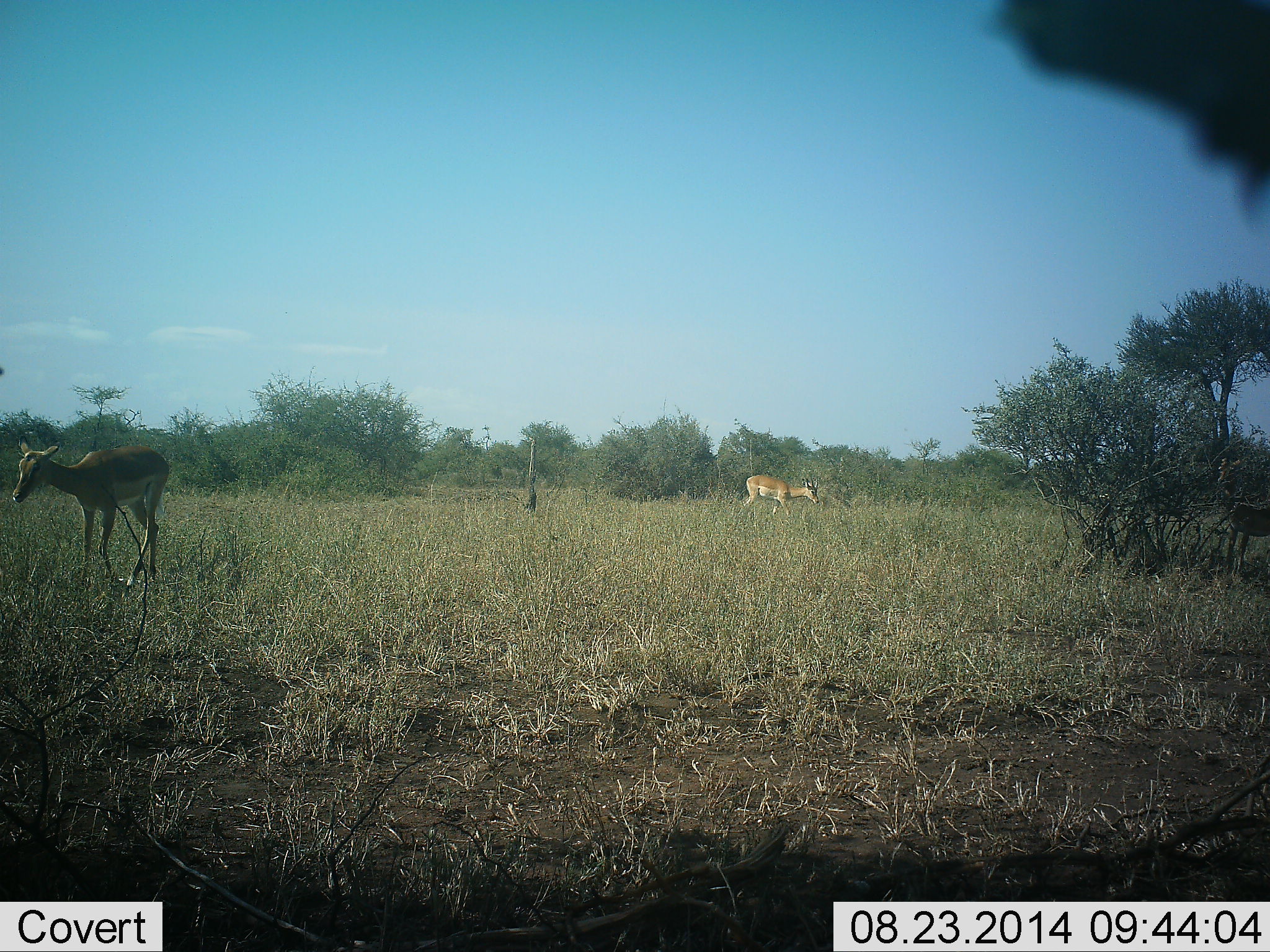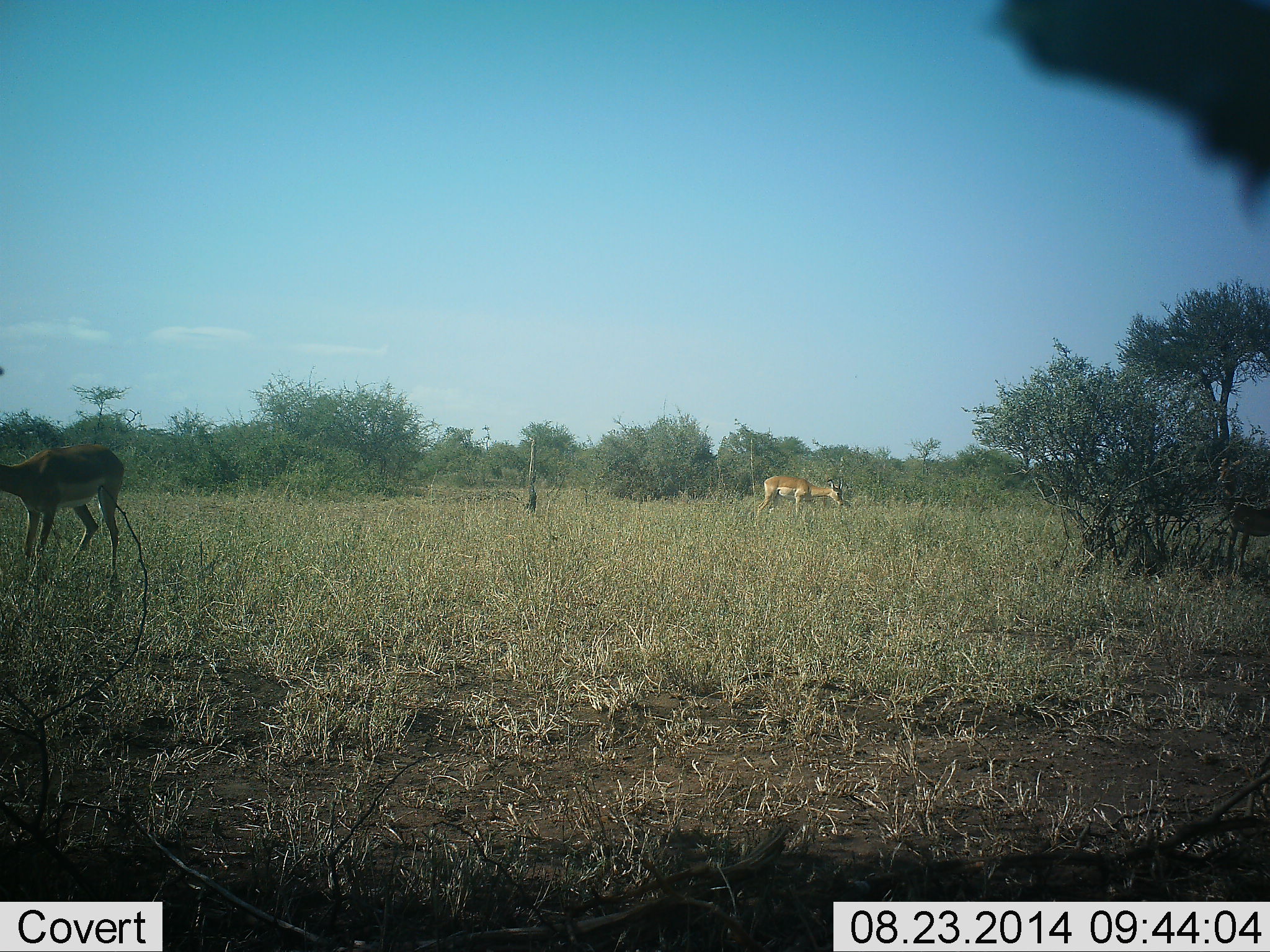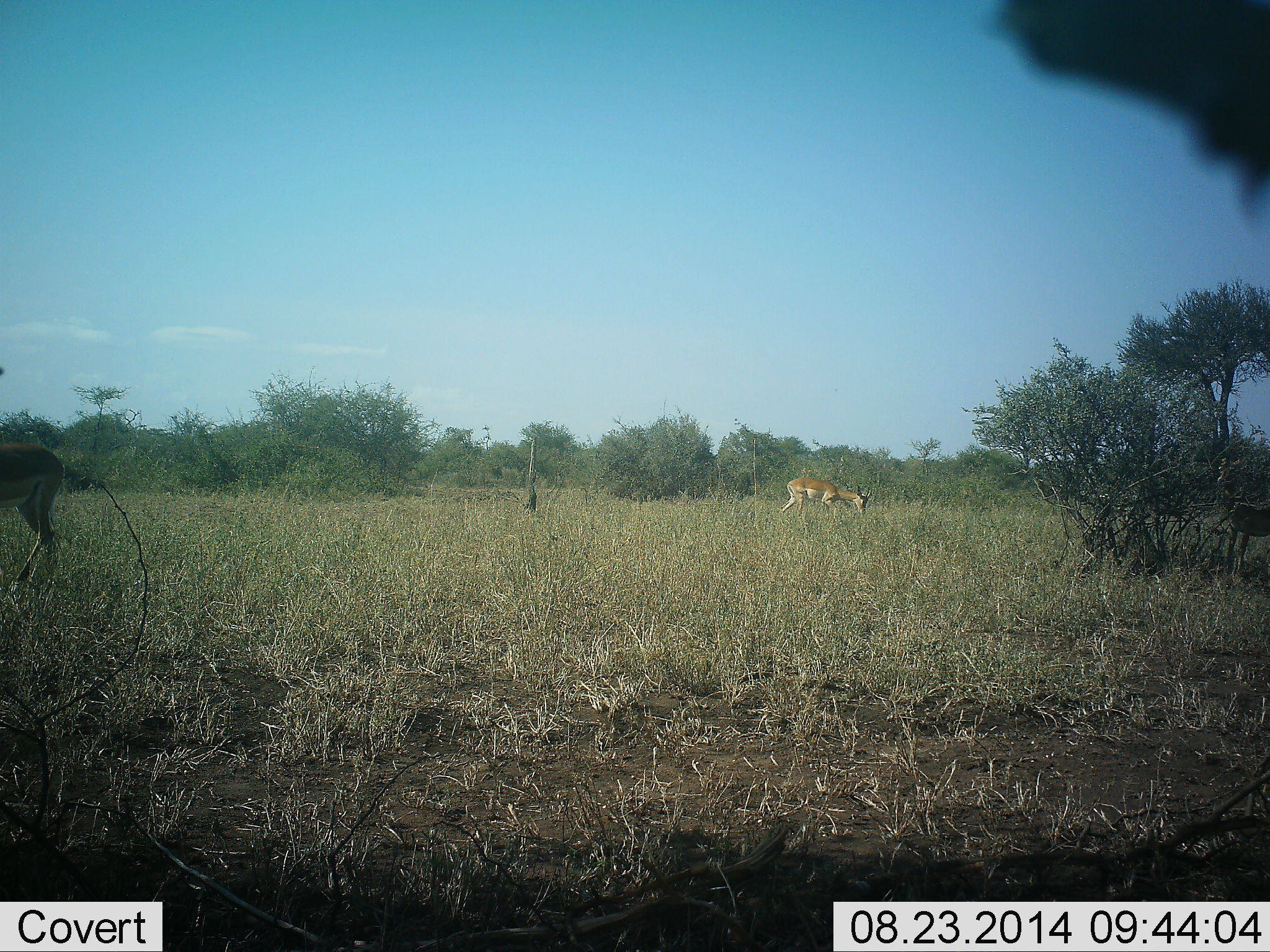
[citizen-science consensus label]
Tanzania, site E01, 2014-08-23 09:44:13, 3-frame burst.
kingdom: Animalia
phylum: Chordata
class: Mammalia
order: Artiodactyla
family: Bovidae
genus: Nanger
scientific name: Nanger granti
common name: grant's gazelle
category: gazellegrants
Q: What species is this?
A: Gazellegrants (grant's gazelle) (Nanger granti).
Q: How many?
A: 2.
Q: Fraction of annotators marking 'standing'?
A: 60%.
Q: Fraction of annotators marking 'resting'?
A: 0%.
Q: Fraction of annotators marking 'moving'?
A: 90%.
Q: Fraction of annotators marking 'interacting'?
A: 0%.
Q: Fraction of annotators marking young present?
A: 0%.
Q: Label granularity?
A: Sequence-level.